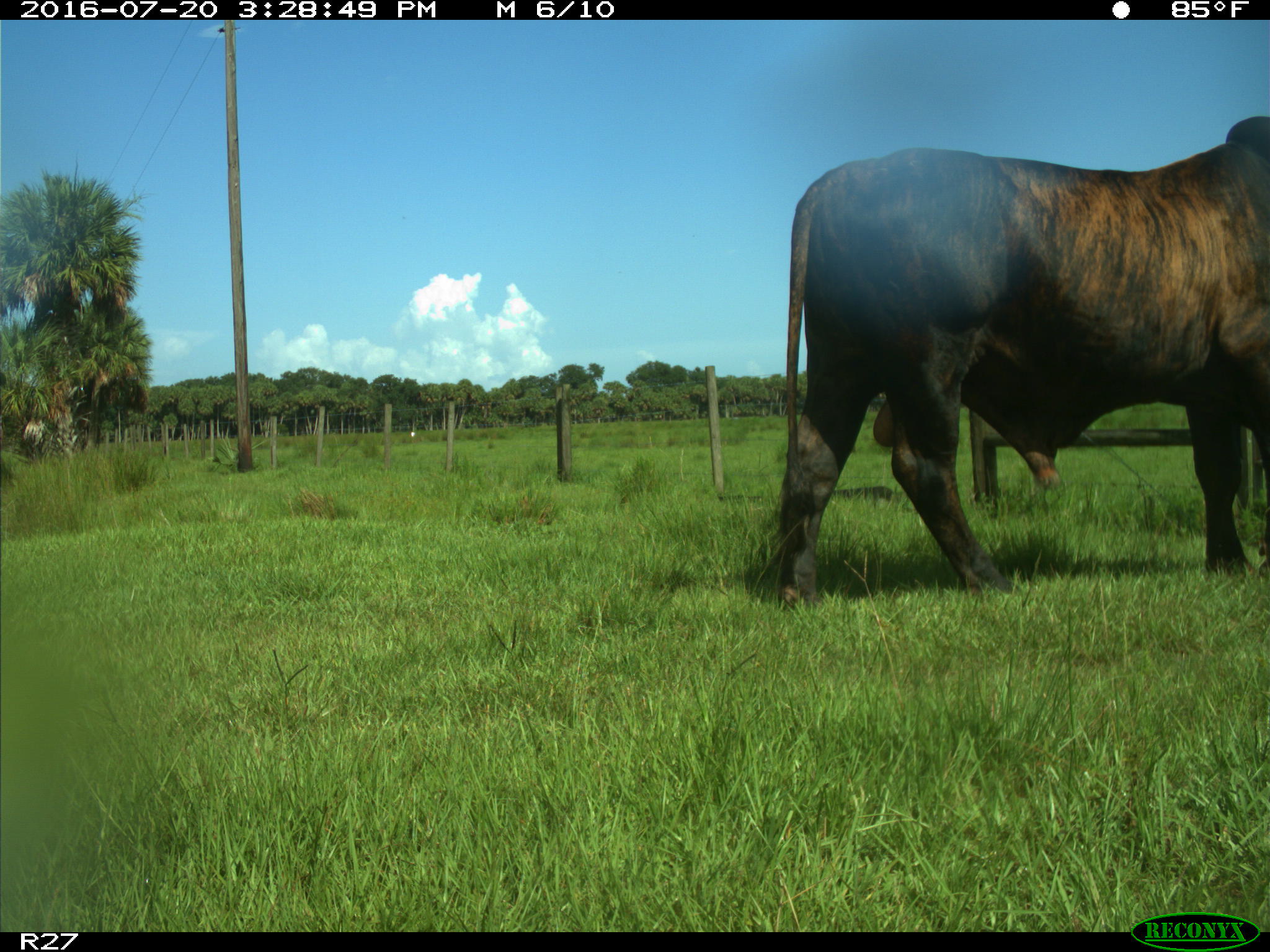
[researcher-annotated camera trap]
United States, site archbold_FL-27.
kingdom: Animalia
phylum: Chordata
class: Mammalia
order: Artiodactyla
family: Bovidae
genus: Bos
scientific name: Bos taurus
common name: domestic cow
Bos taurus (domestic cow).